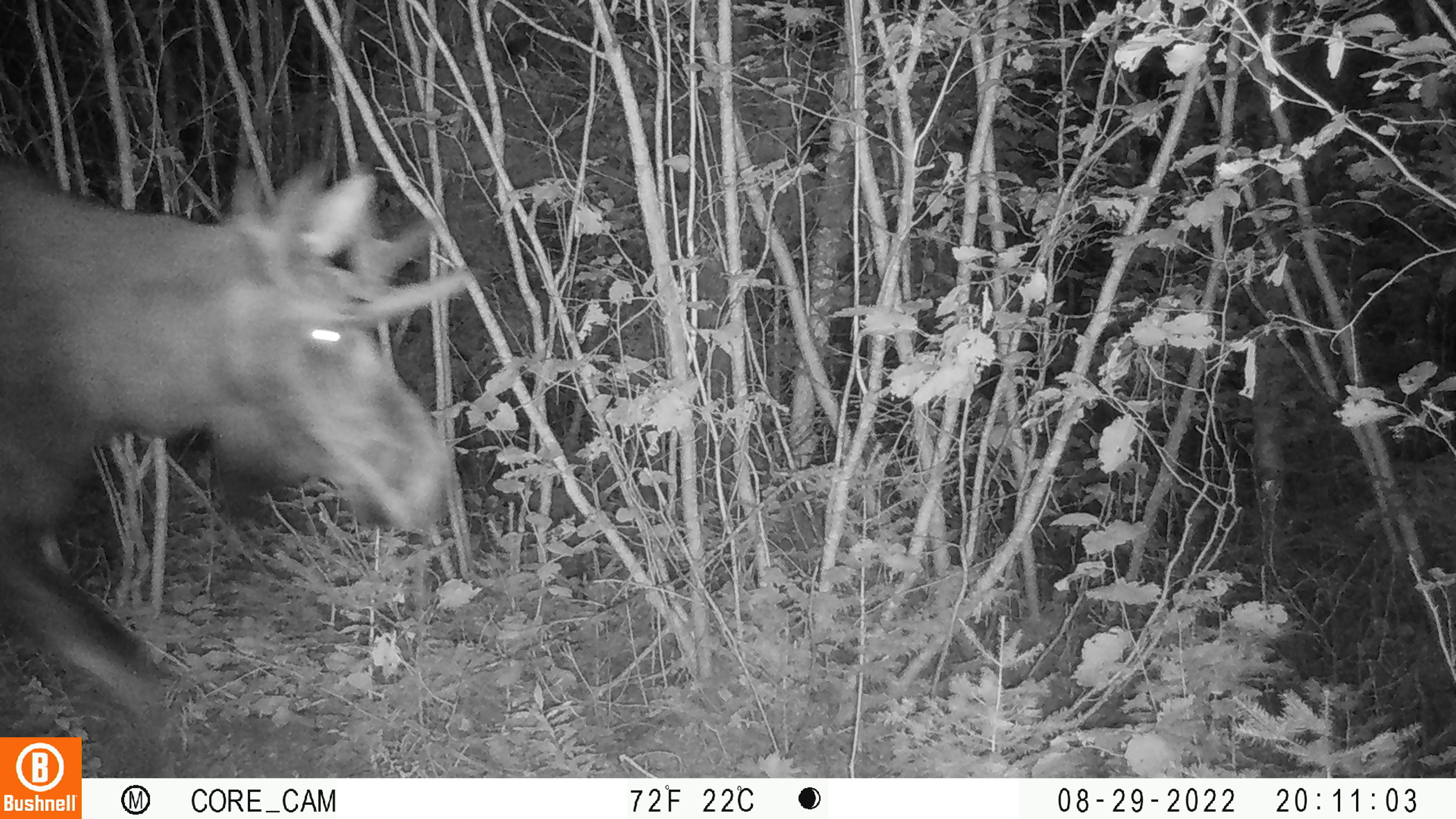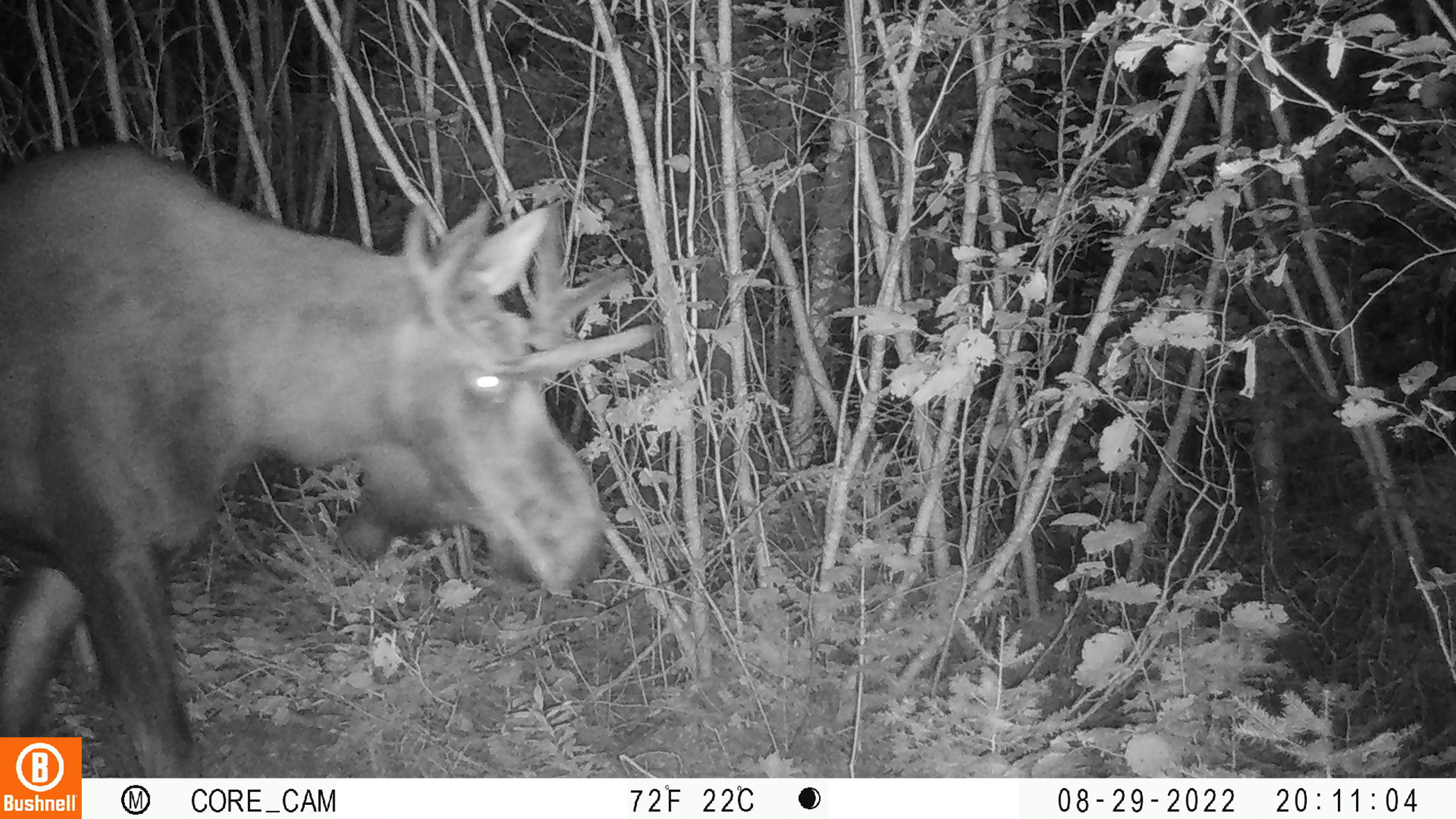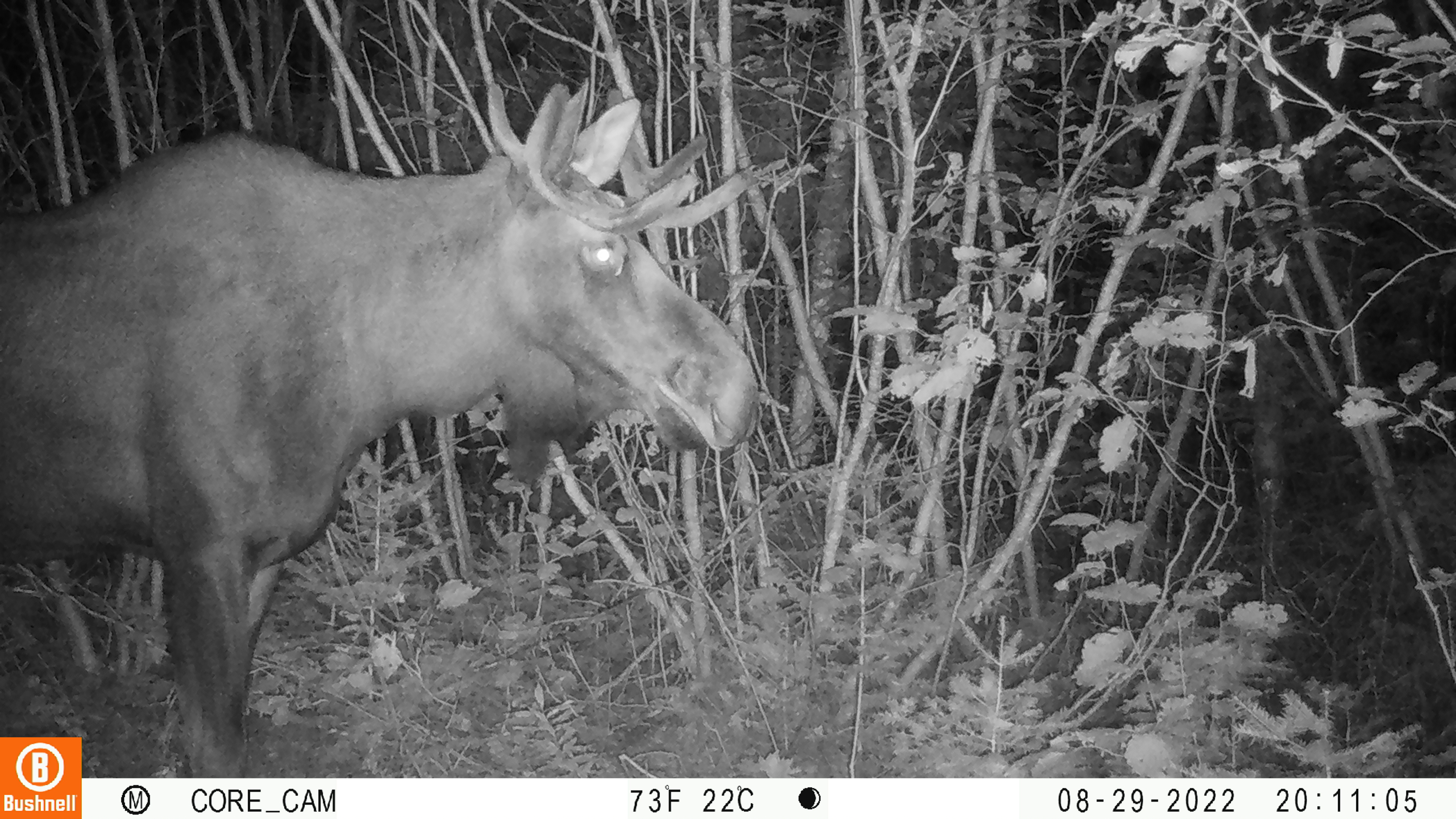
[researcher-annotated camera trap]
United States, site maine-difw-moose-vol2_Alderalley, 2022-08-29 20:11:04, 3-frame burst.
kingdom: Animalia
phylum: Chordata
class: Mammalia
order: Artiodactyla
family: Cervidae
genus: Alces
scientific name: Alces alces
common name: moose